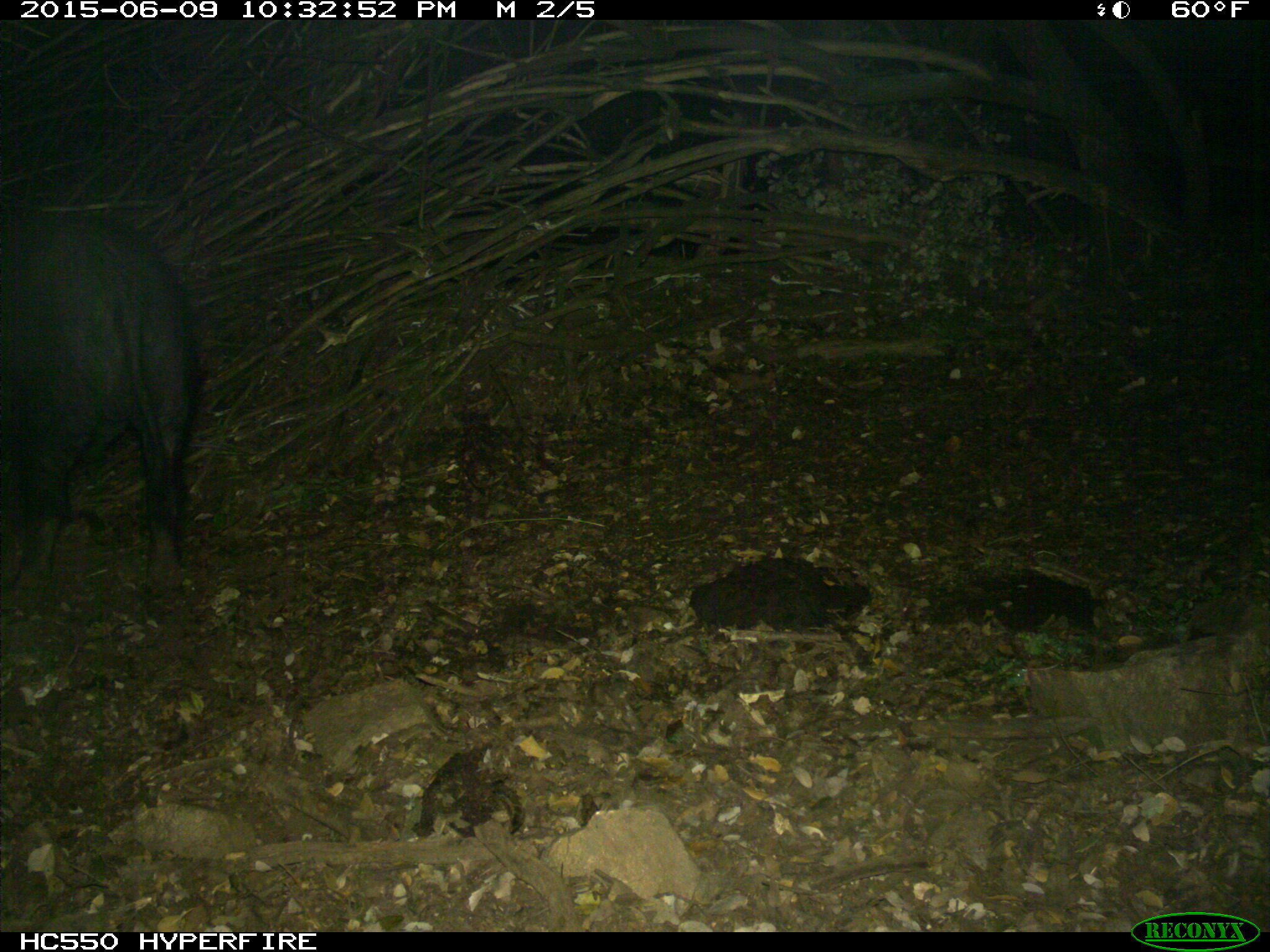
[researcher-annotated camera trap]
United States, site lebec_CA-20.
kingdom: Animalia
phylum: Chordata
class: Mammalia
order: Artiodactyla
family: Suidae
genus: Sus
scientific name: Sus scrofa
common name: wild boar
Sus scrofa (wild boar).